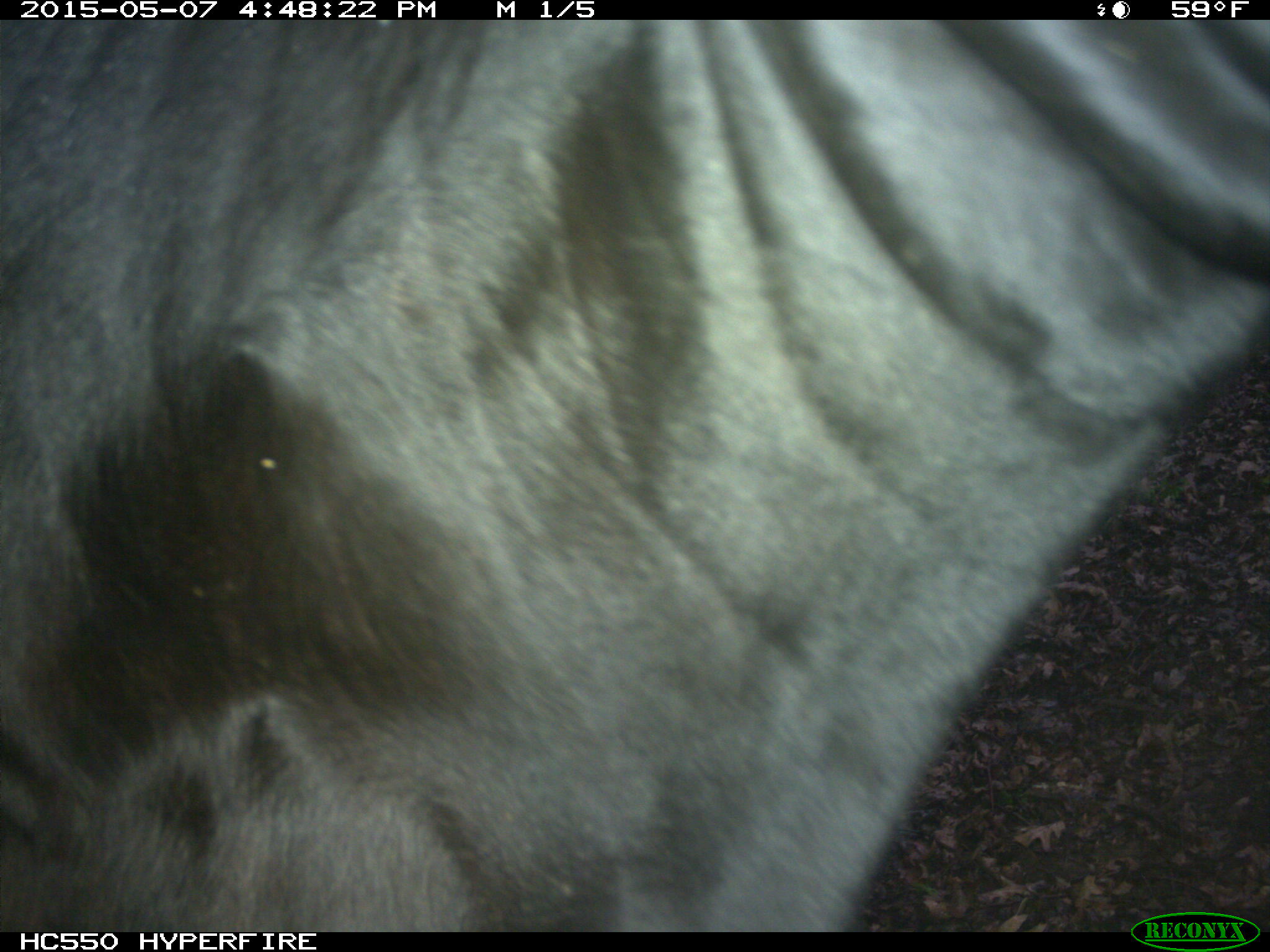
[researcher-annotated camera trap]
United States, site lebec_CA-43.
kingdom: Animalia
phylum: Chordata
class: Mammalia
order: Artiodactyla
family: Bovidae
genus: Bos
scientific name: Bos taurus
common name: domestic cow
Bos taurus (domestic cow).